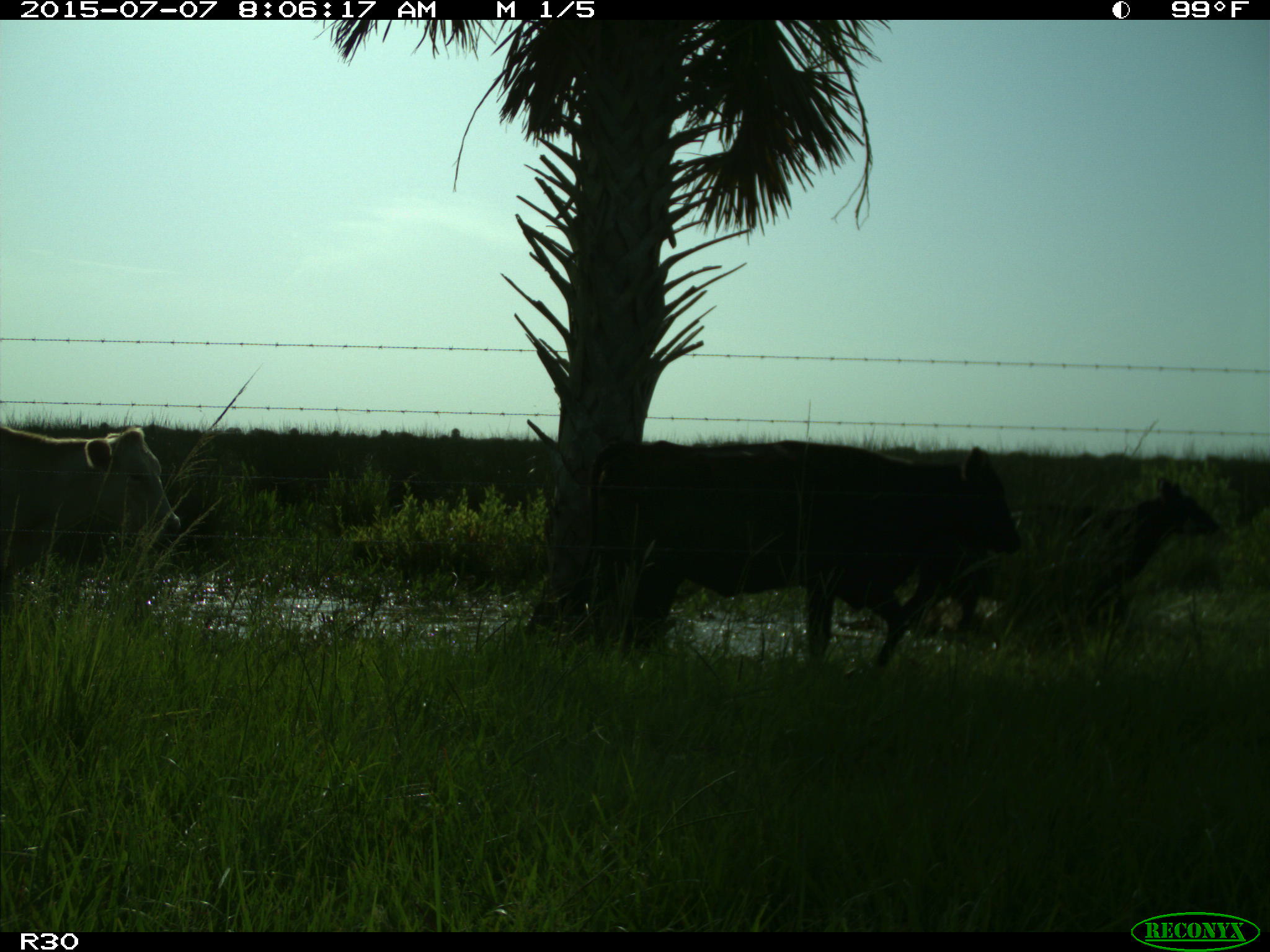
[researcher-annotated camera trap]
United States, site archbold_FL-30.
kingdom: Animalia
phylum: Chordata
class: Mammalia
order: Artiodactyla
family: Bovidae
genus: Bos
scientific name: Bos taurus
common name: domestic cow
Bos taurus (domestic cow).